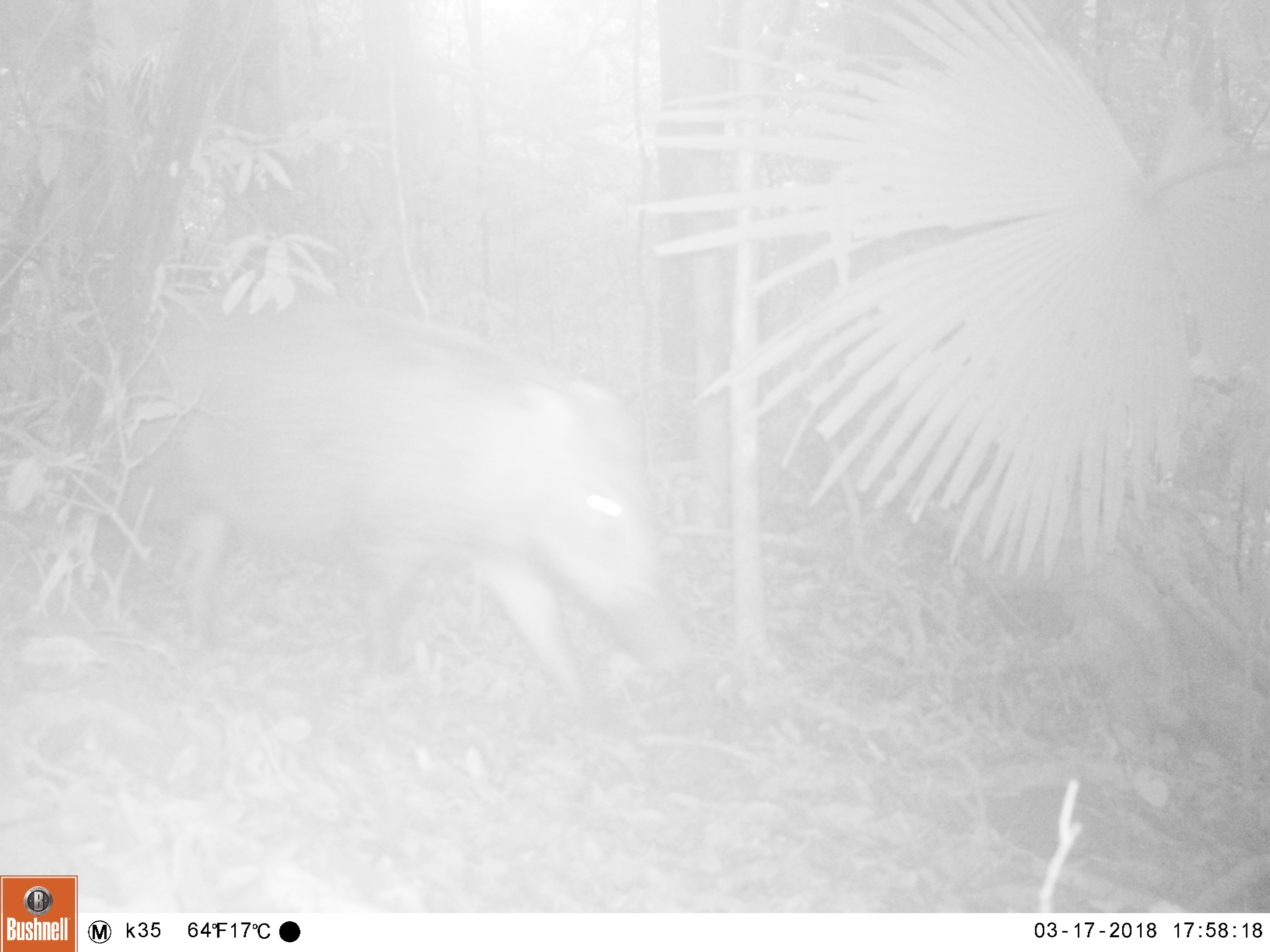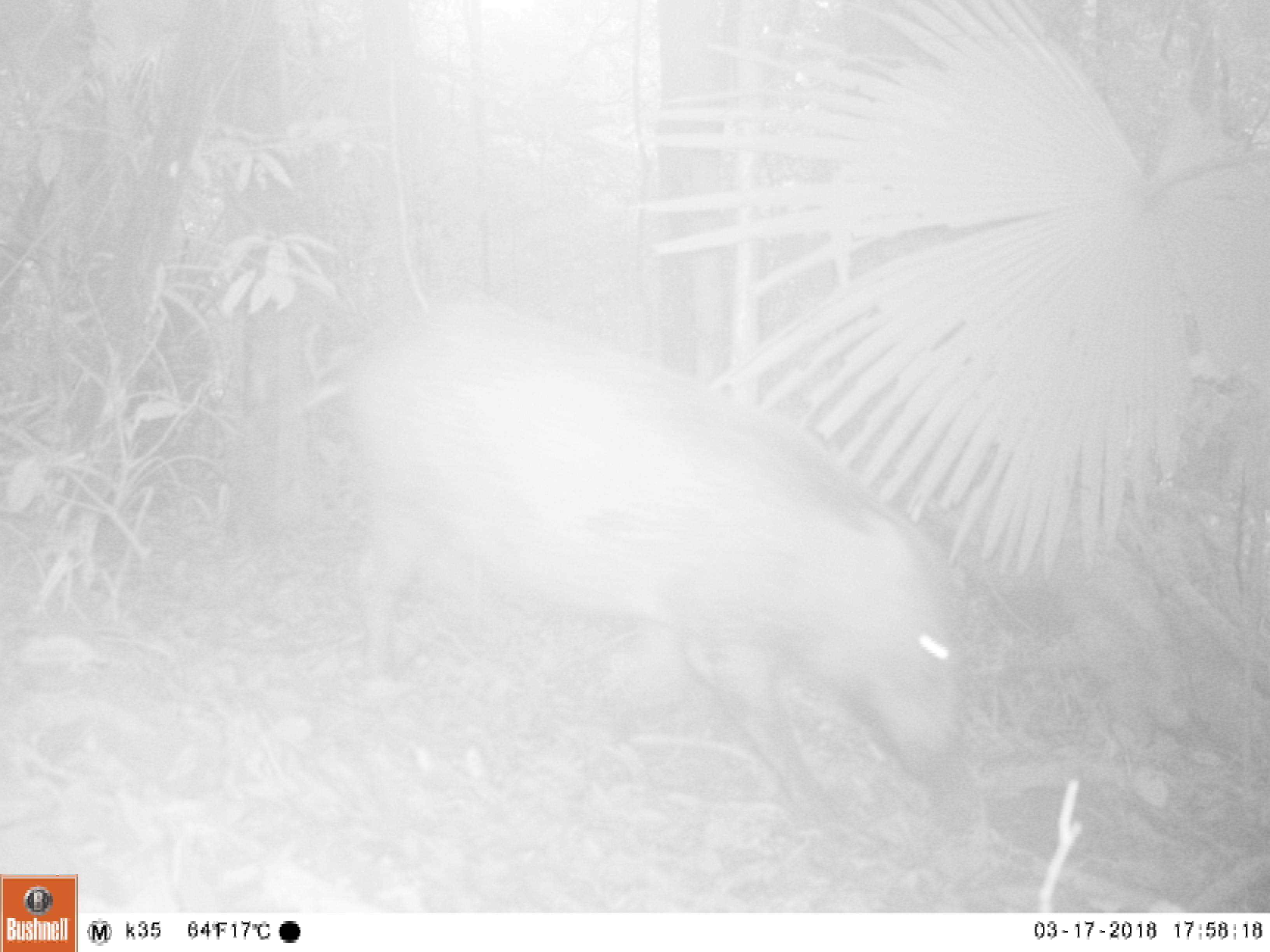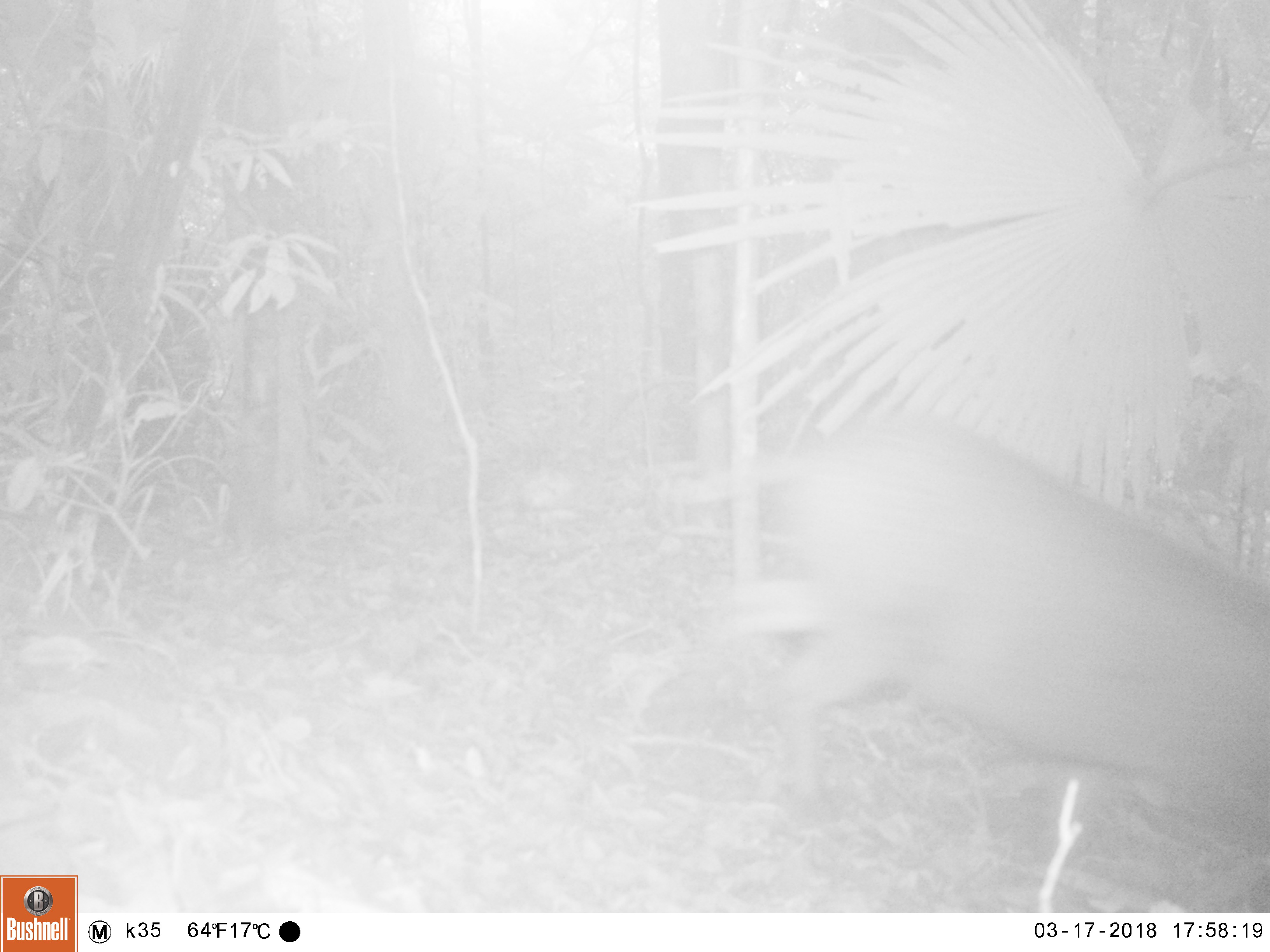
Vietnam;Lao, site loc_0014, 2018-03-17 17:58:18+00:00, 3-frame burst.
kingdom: Animalia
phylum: Chordata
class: Mammalia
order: Artiodactyla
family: Suidae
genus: Sus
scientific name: Sus scrofa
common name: eurasian wild pig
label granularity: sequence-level